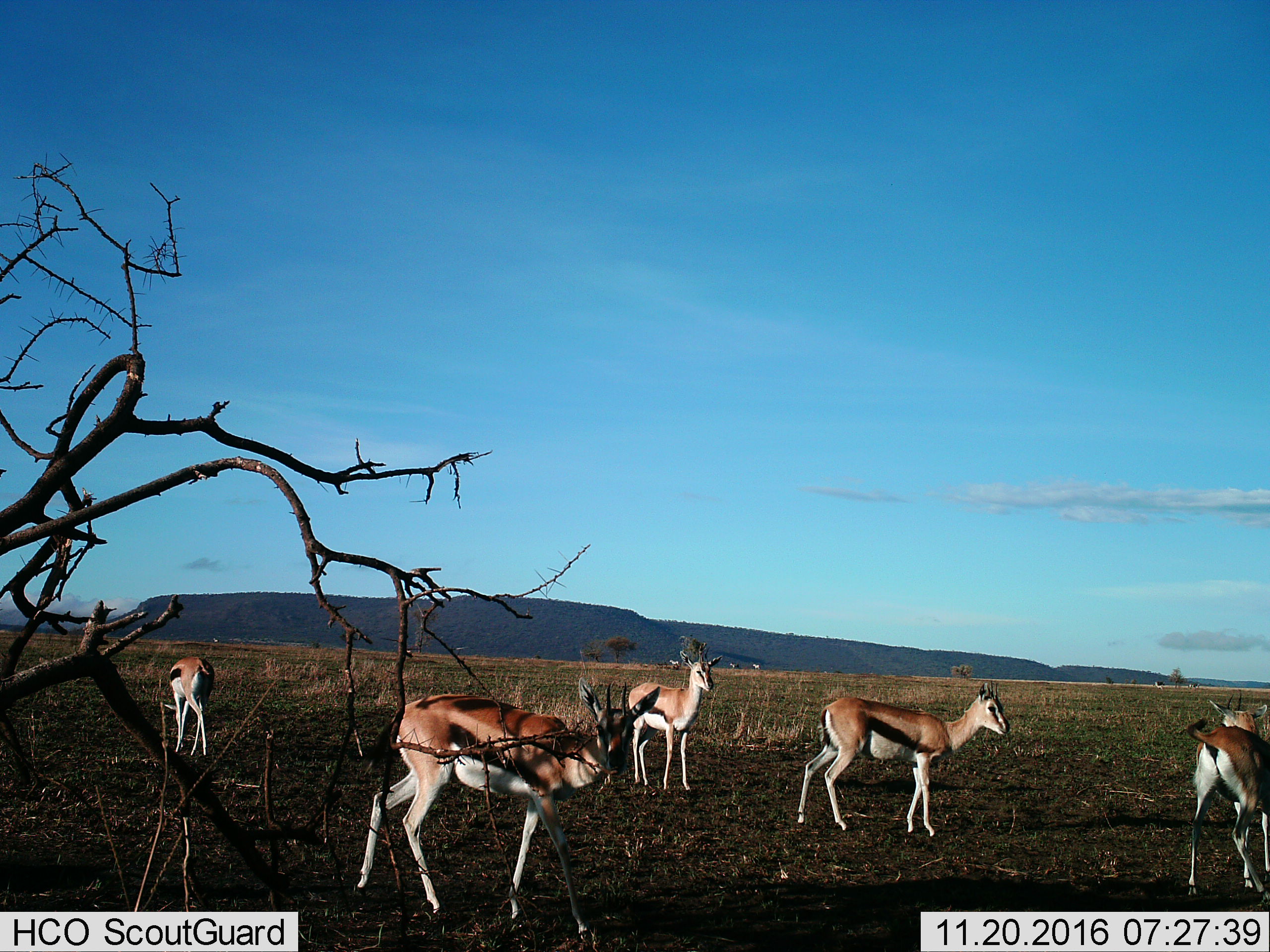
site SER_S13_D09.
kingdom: Animalia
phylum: Chordata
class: Mammalia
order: Artiodactyla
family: Bovidae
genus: Eudorcas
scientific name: Eudorcas thomsonii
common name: thomson's gazelle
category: gazellethomsons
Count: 5.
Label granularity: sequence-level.